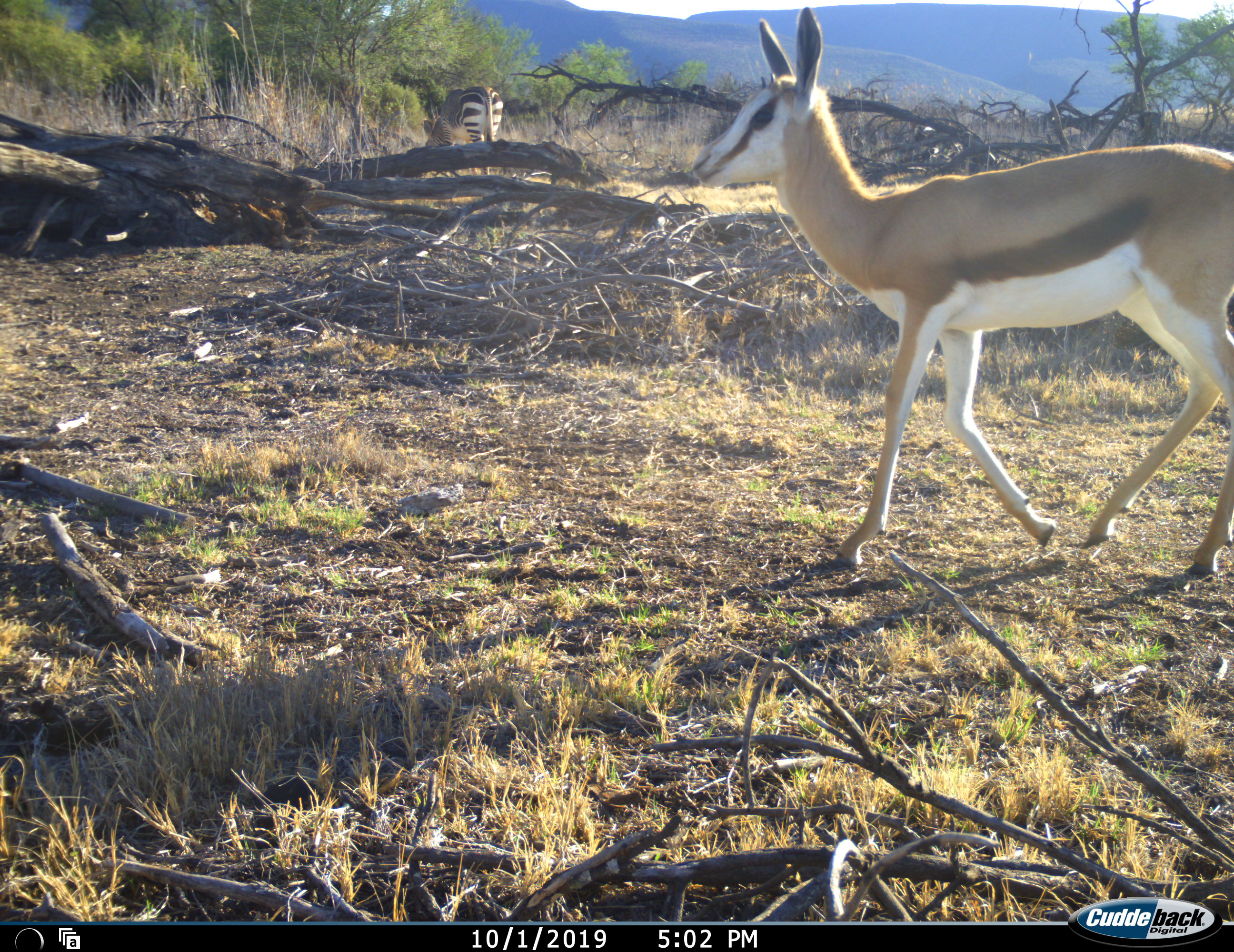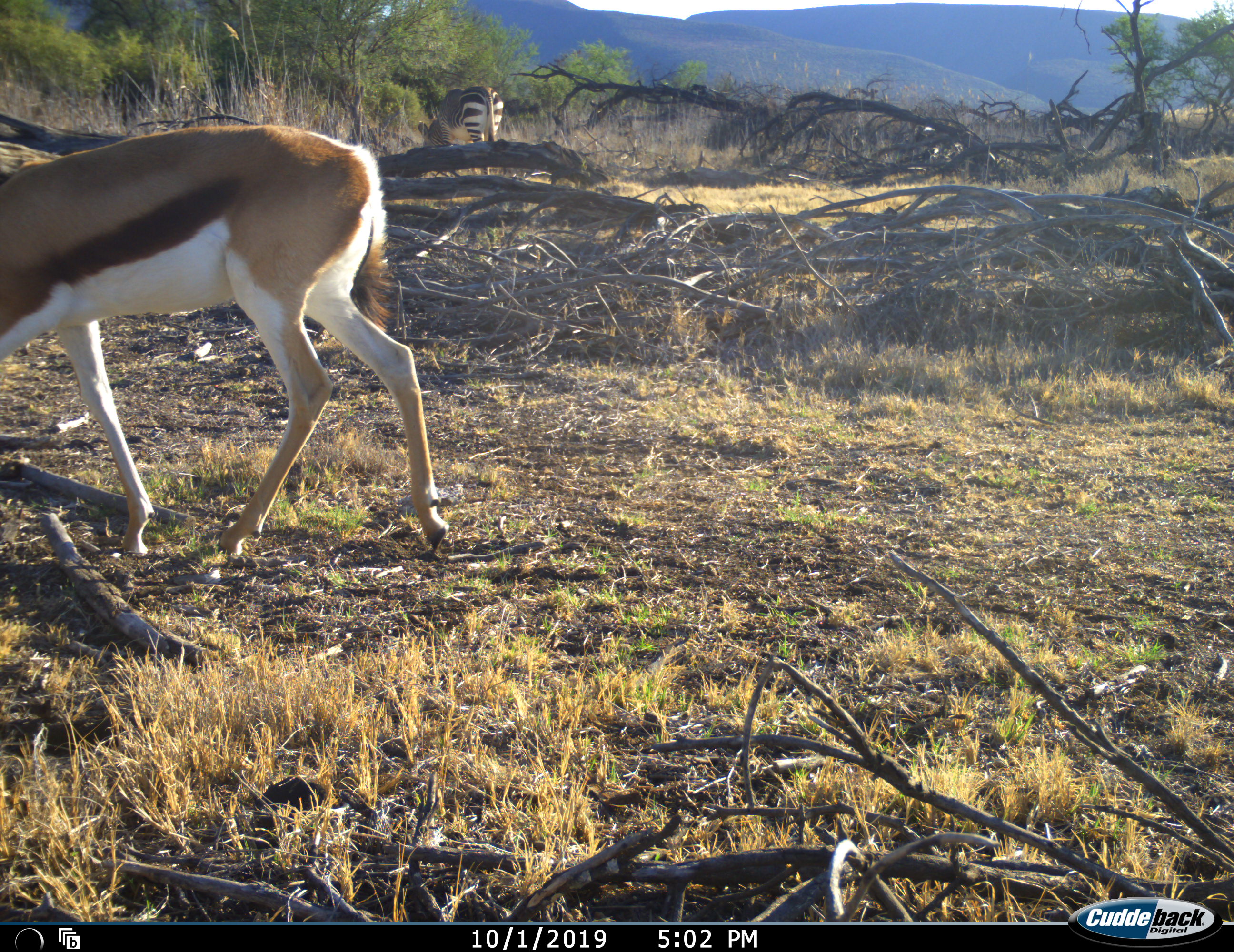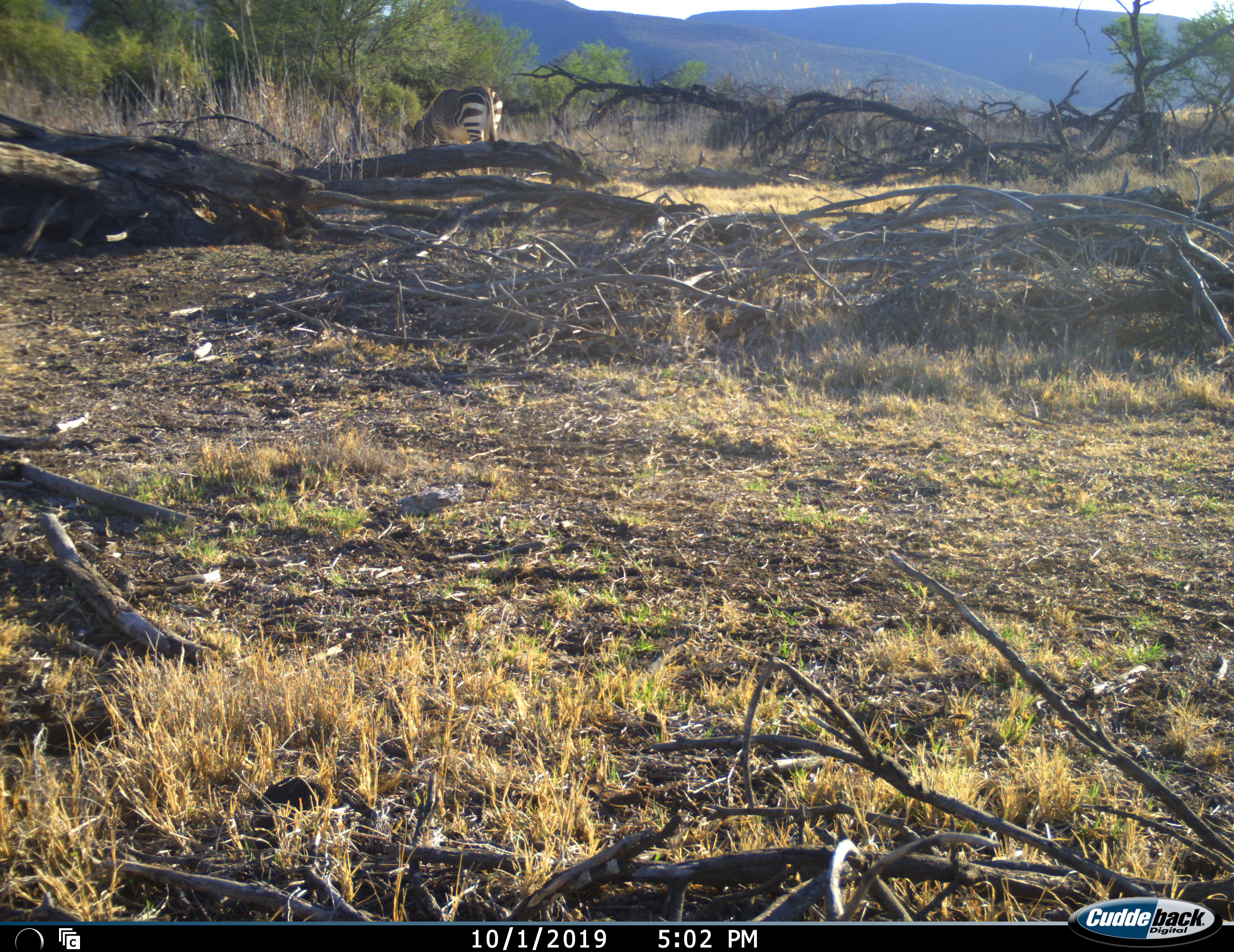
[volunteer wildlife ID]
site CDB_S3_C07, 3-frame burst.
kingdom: Animalia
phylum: Chordata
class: Mammalia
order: Artiodactyla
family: Bovidae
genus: Antidorcas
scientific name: Antidorcas marsupialis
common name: springbok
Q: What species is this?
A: Springbok (Antidorcas marsupialis).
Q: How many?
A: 1.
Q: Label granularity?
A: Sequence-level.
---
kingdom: Animalia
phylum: Chordata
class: Mammalia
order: Perissodactyla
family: Equidae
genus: Equus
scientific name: Equus zebra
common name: mountain zebra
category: zebramountain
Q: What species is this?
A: Zebramountain (mountain zebra) (Equus zebra).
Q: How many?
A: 1.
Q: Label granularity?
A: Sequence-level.